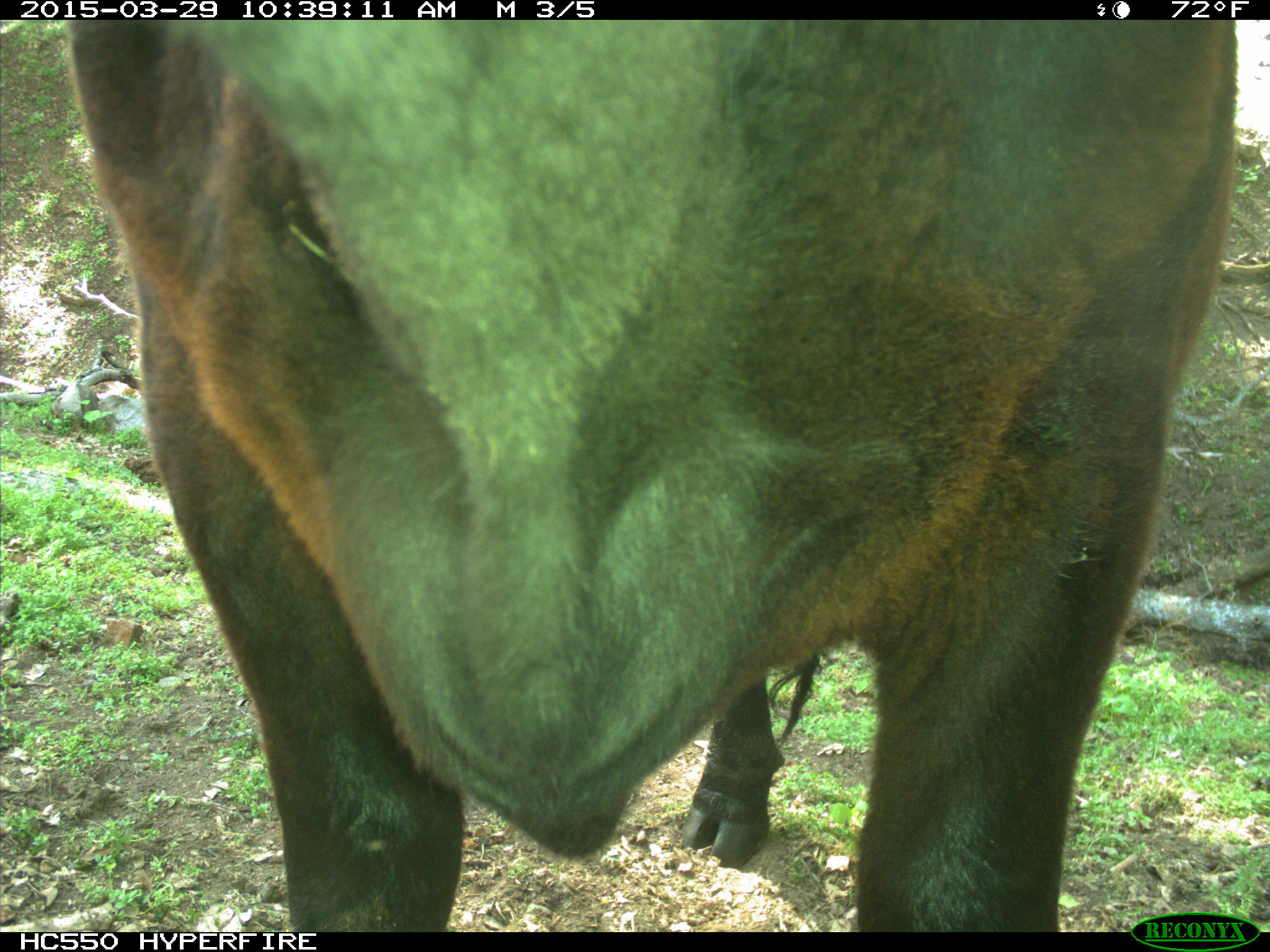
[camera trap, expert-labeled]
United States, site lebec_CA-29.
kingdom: Animalia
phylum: Chordata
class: Mammalia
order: Artiodactyla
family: Bovidae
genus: Bos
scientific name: Bos taurus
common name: domestic cow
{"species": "Bos taurus (domestic cow)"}